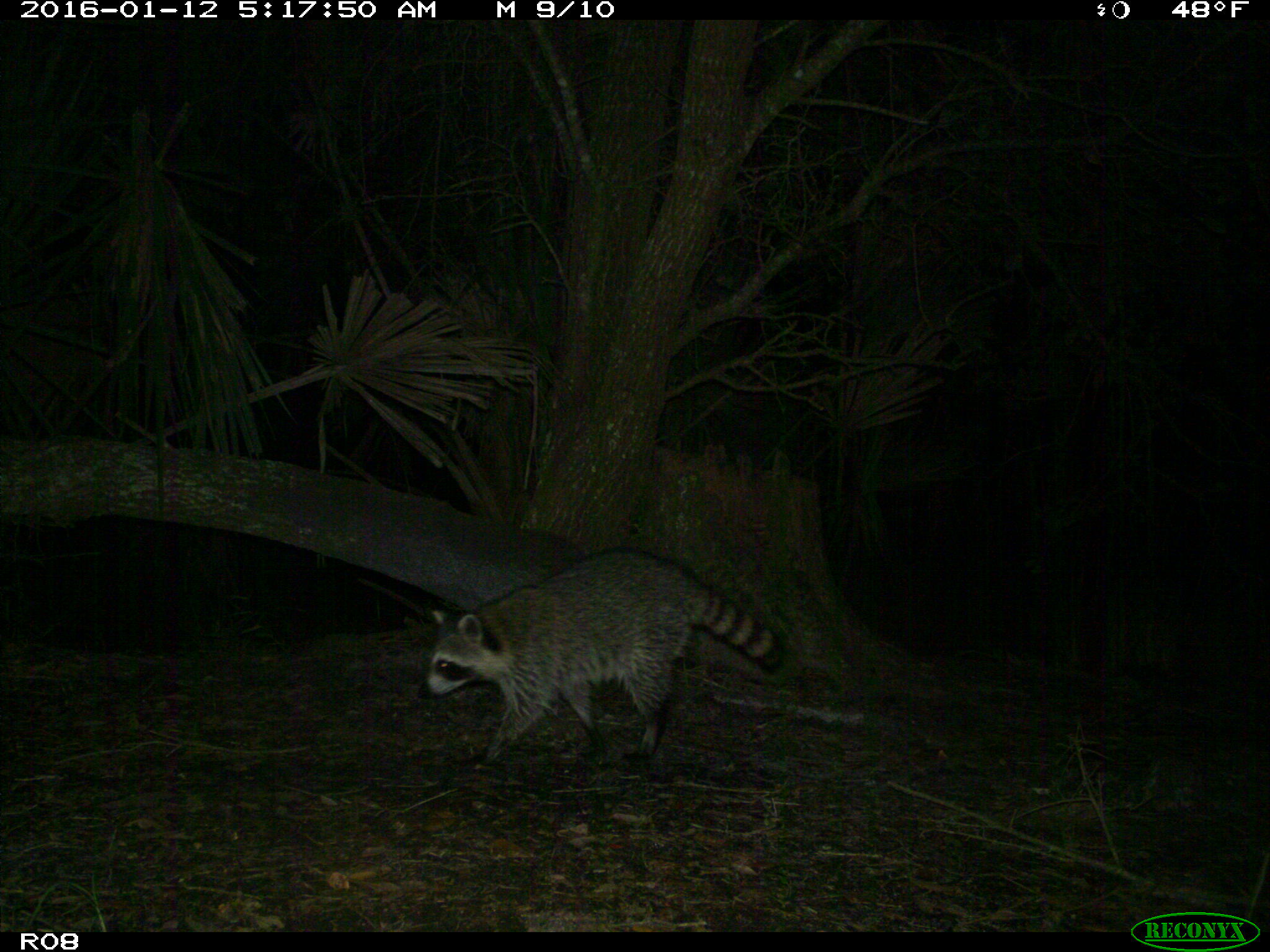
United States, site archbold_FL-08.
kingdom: Animalia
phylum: Chordata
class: Mammalia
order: Carnivora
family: Procyonidae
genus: Procyon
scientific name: Procyon lotor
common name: common raccoon